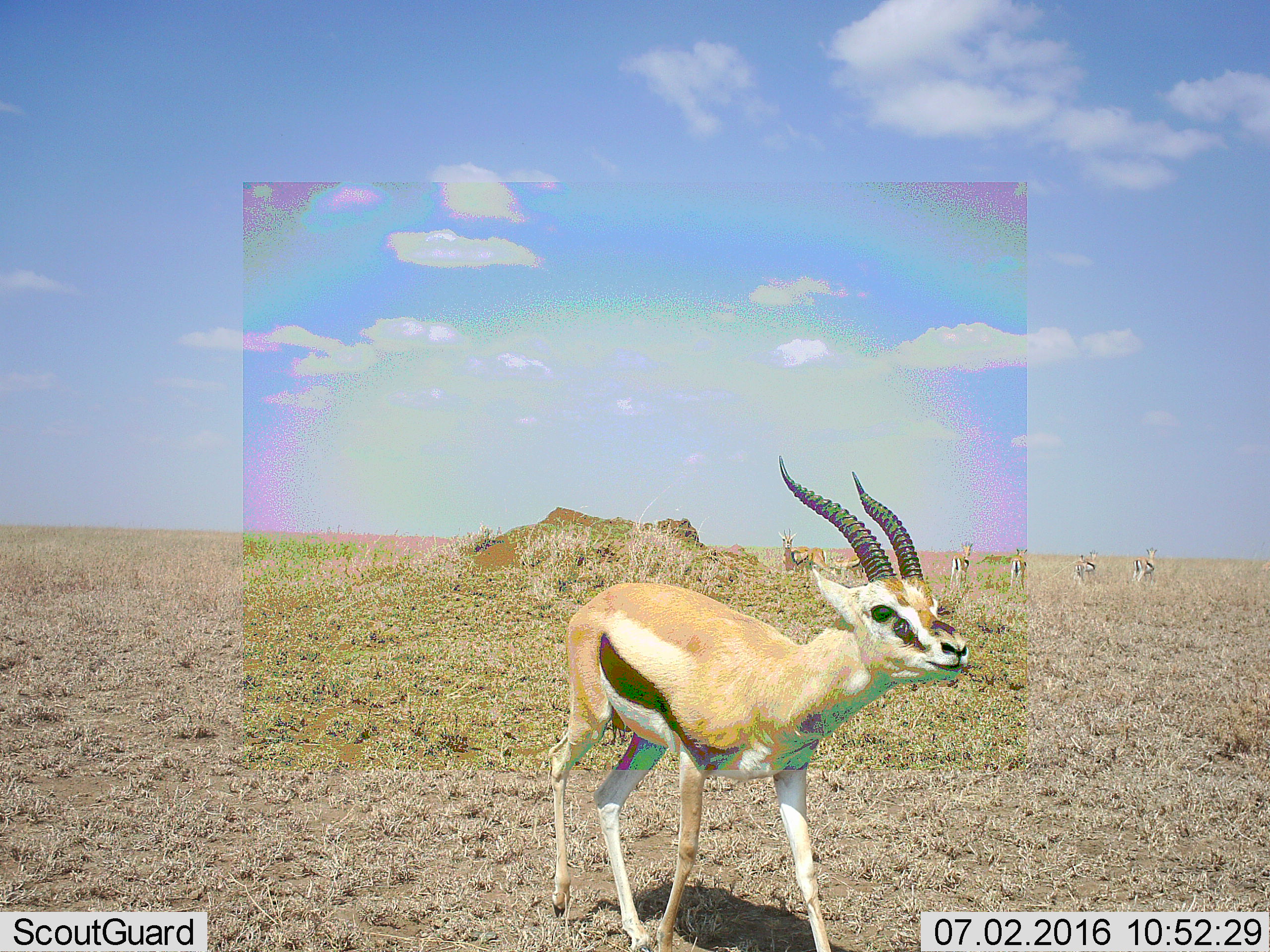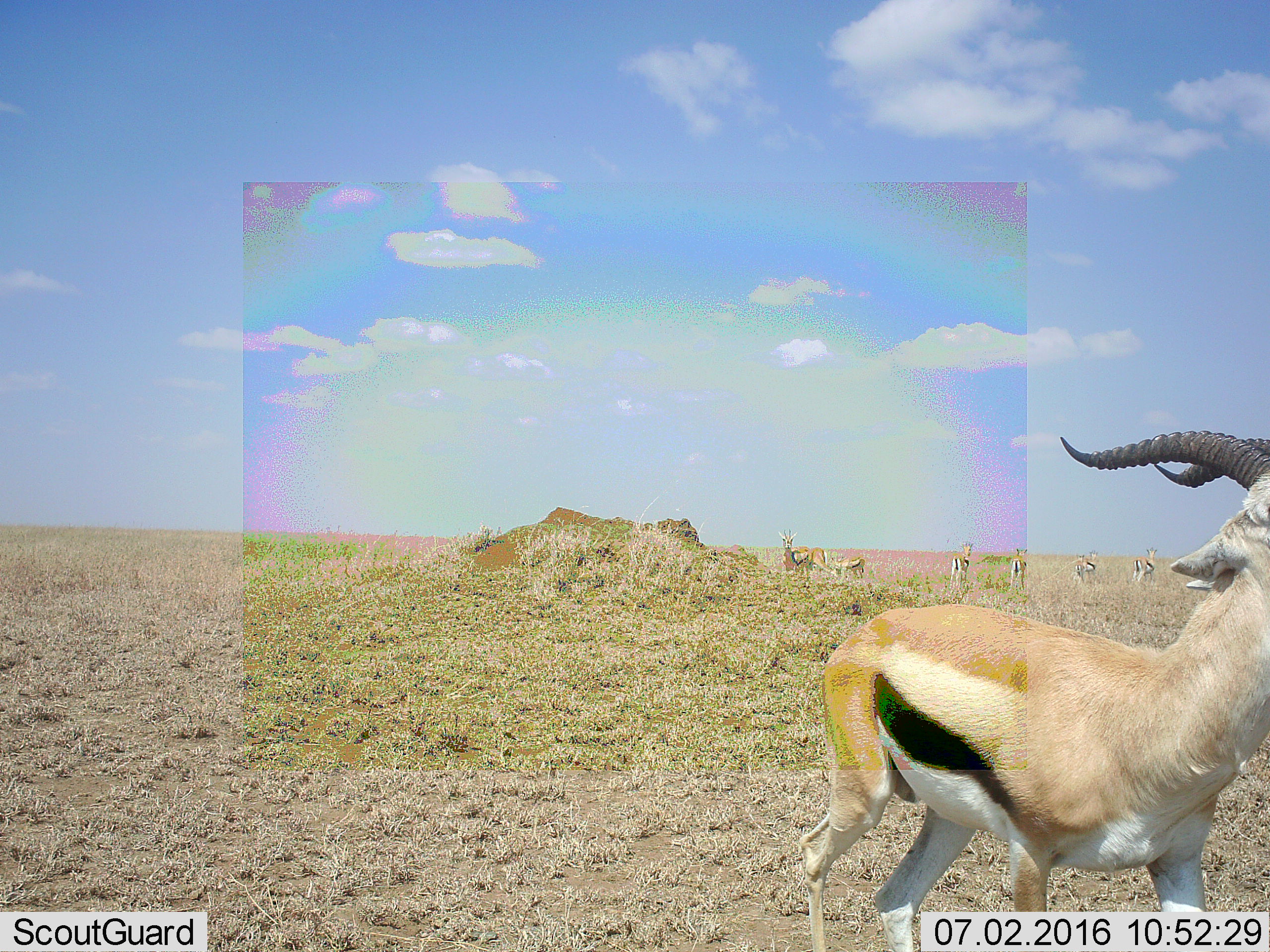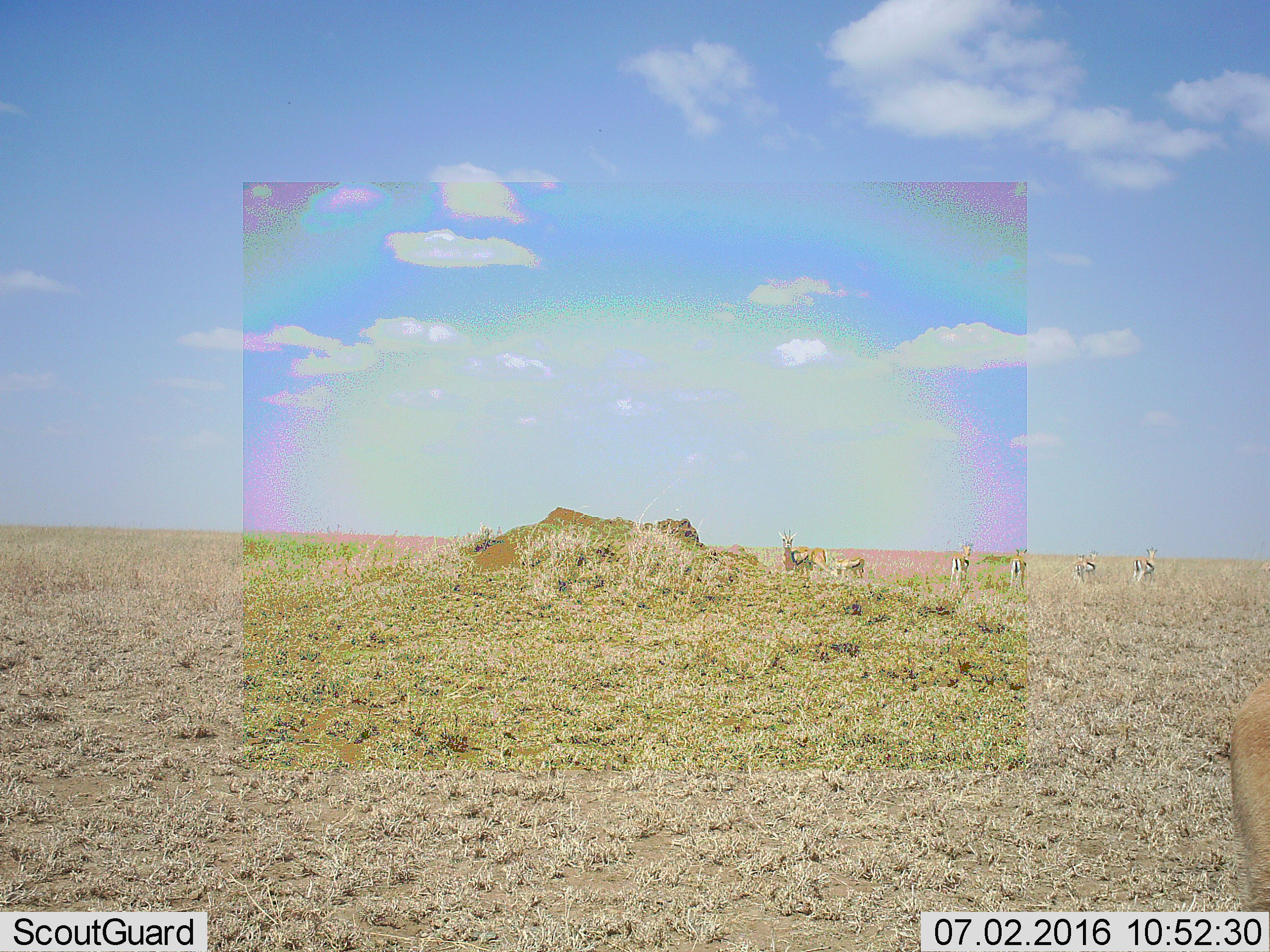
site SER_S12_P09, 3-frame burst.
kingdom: Animalia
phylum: Chordata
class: Mammalia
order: Artiodactyla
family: Bovidae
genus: Eudorcas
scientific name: Eudorcas thomsonii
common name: thomson's gazelle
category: gazellethomsons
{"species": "gazellethomsons (thomson's gazelle) (Eudorcas thomsonii)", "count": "7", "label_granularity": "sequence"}